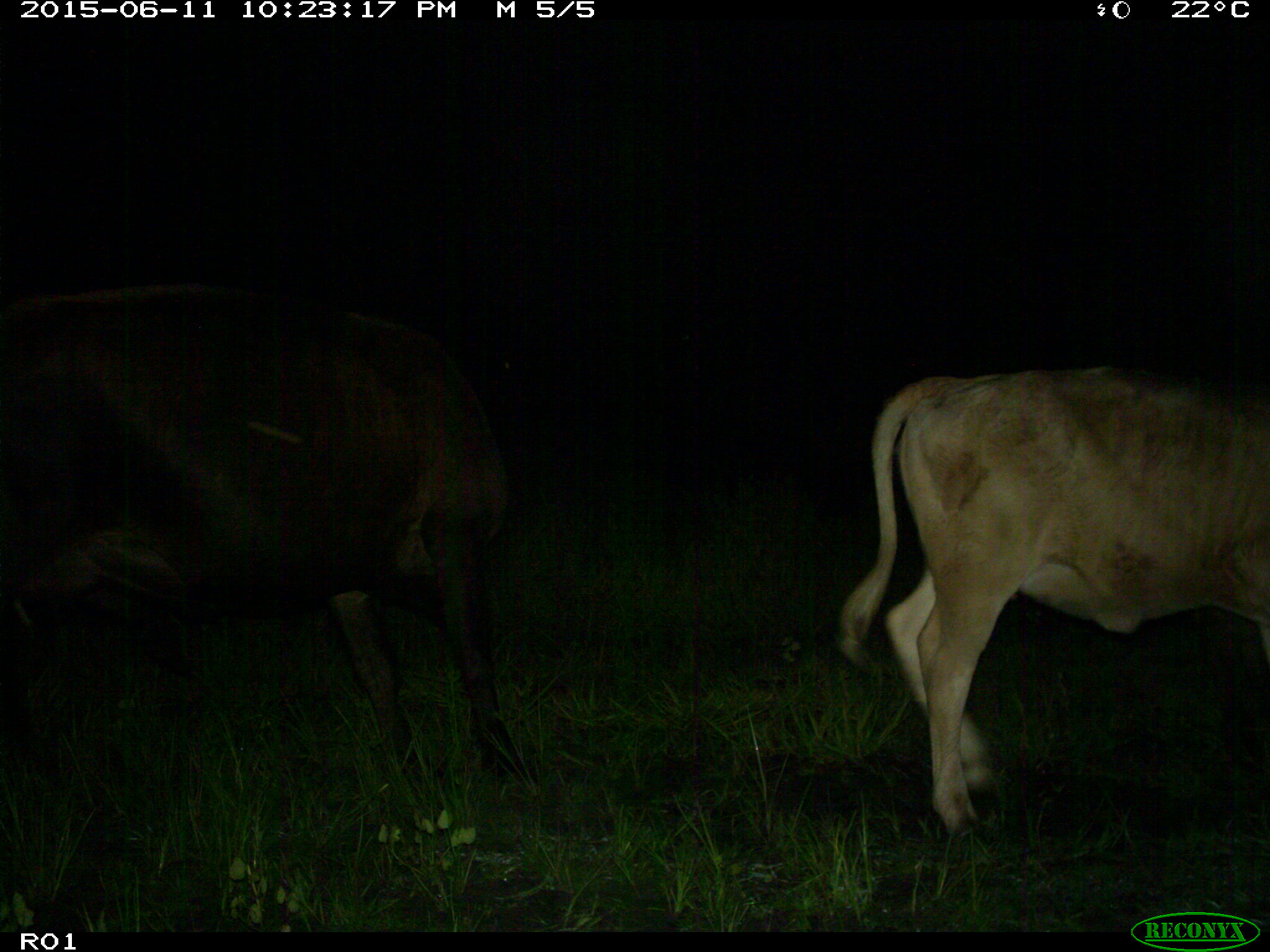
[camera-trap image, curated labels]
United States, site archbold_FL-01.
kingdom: Animalia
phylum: Chordata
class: Mammalia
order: Artiodactyla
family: Bovidae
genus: Bos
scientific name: Bos taurus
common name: domestic cow